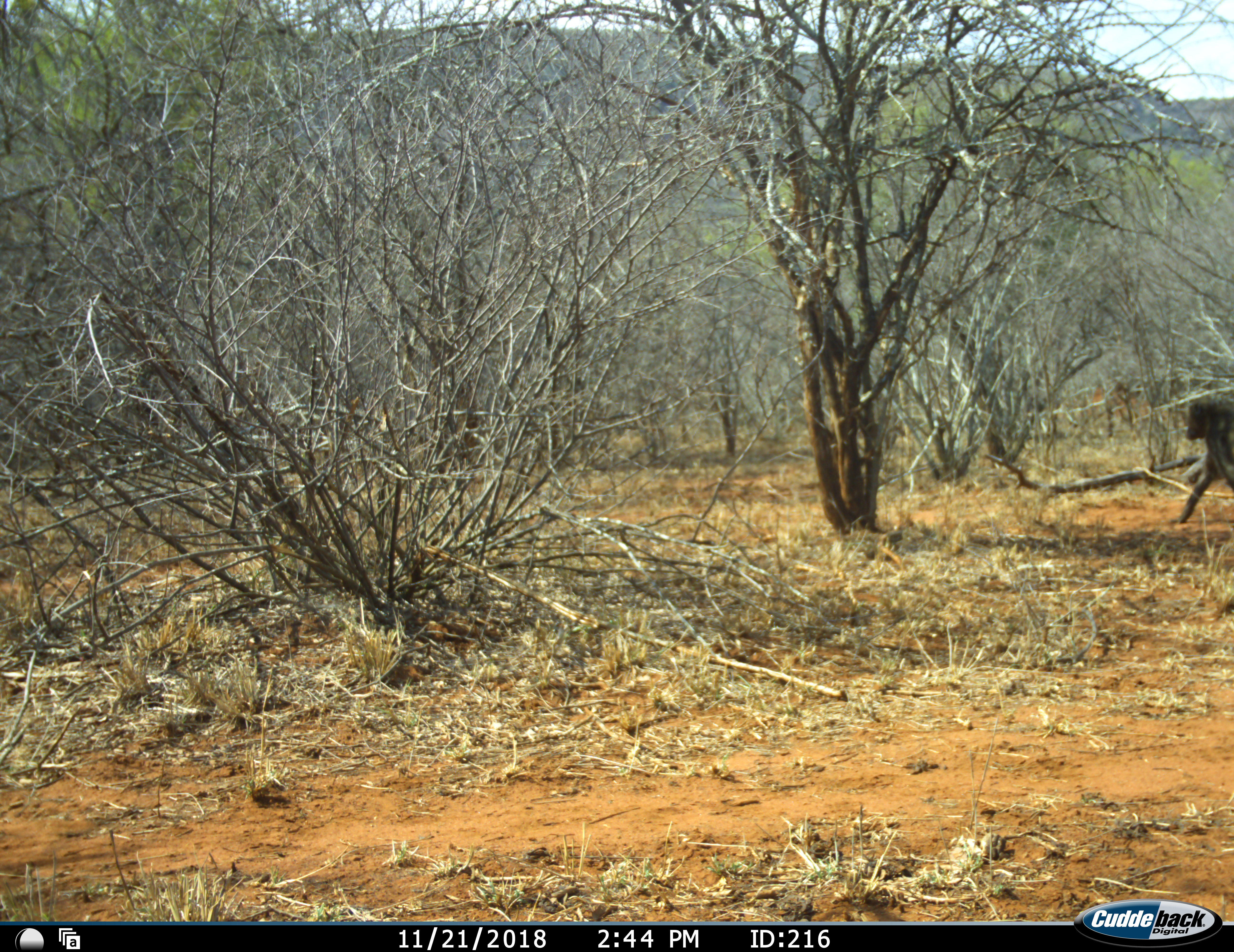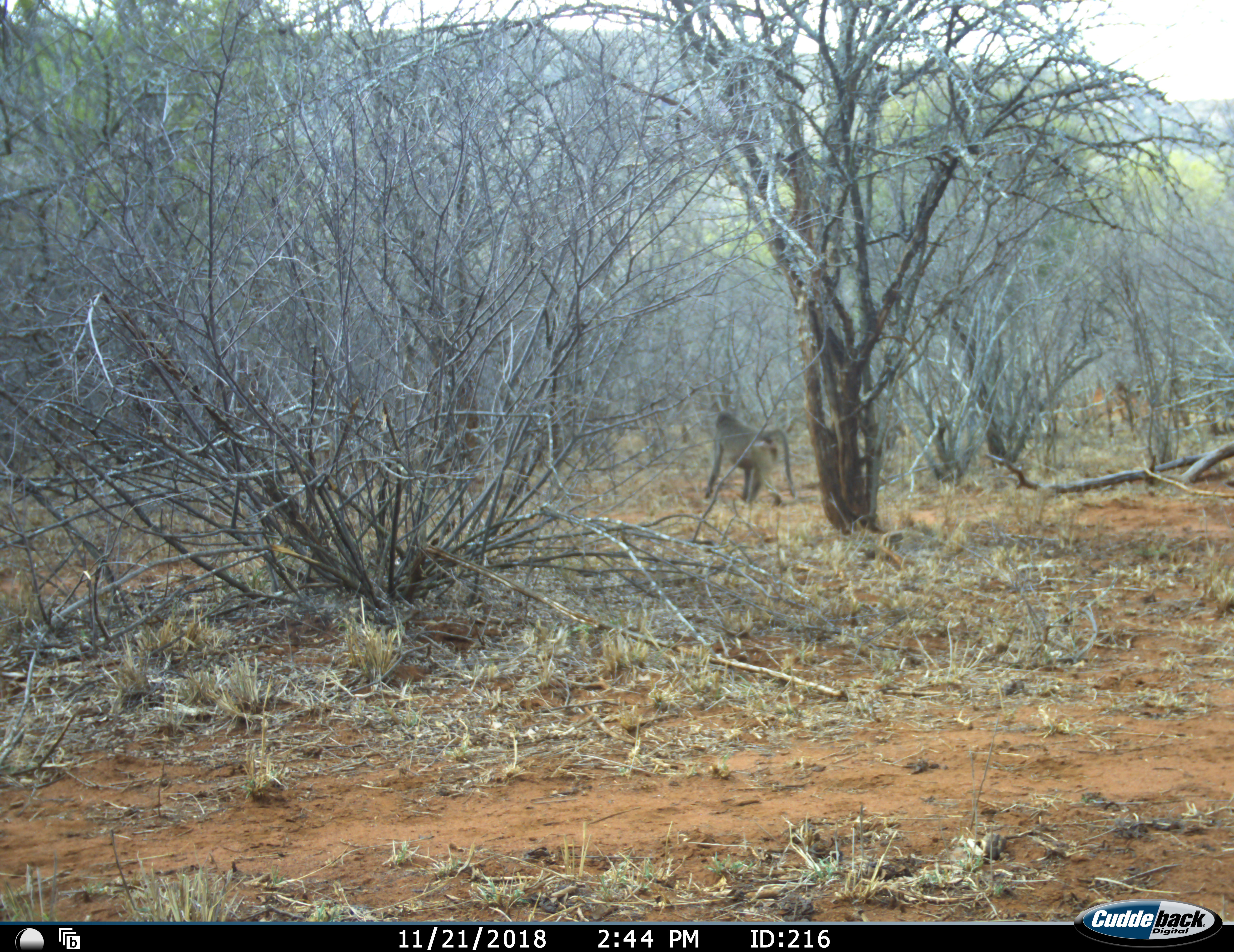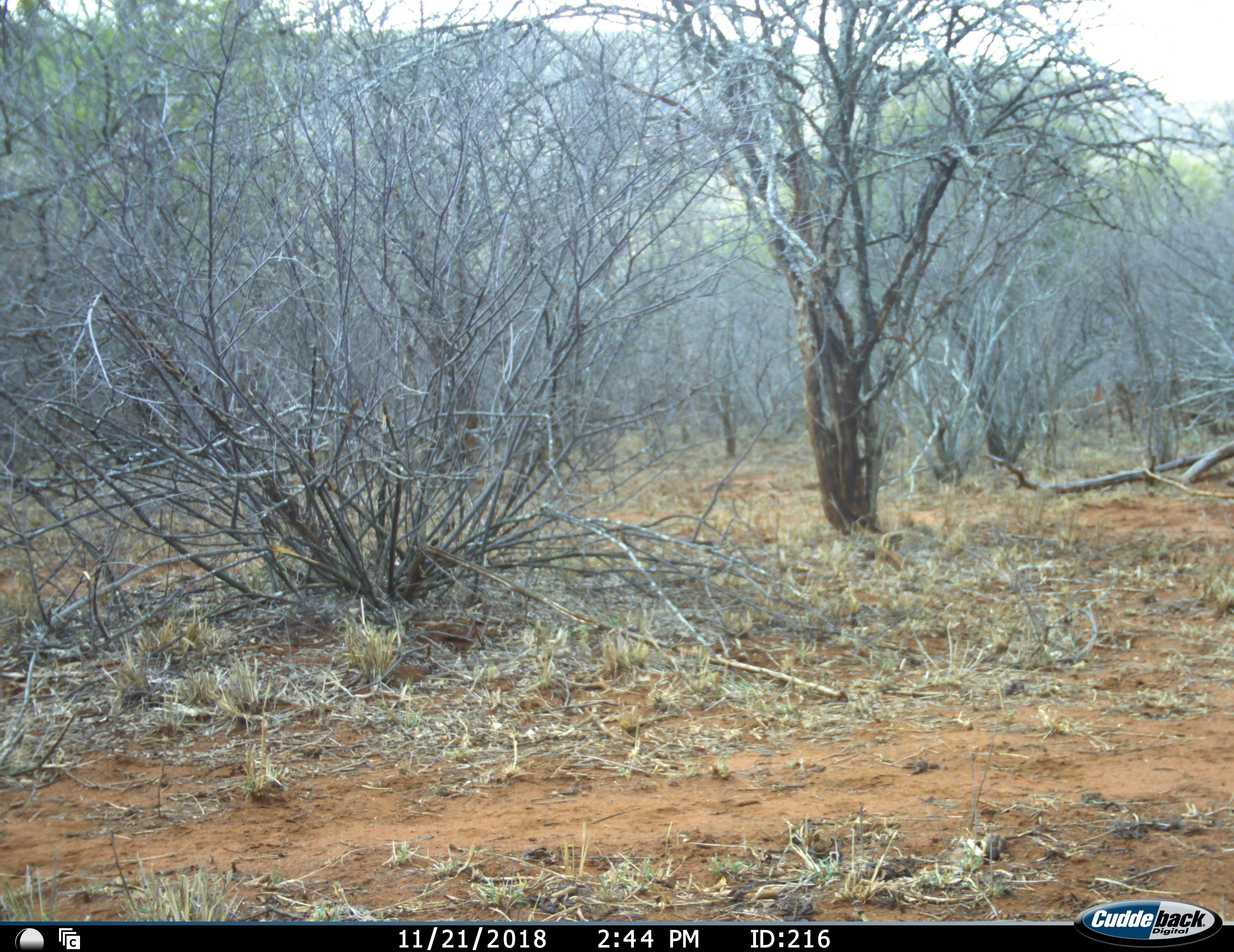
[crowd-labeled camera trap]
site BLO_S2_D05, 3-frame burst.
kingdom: Animalia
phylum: Chordata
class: Mammalia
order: Primates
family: Cercopithecidae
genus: Papio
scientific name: Papio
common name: baboon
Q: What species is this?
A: Baboon (Papio).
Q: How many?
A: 1.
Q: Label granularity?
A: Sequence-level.